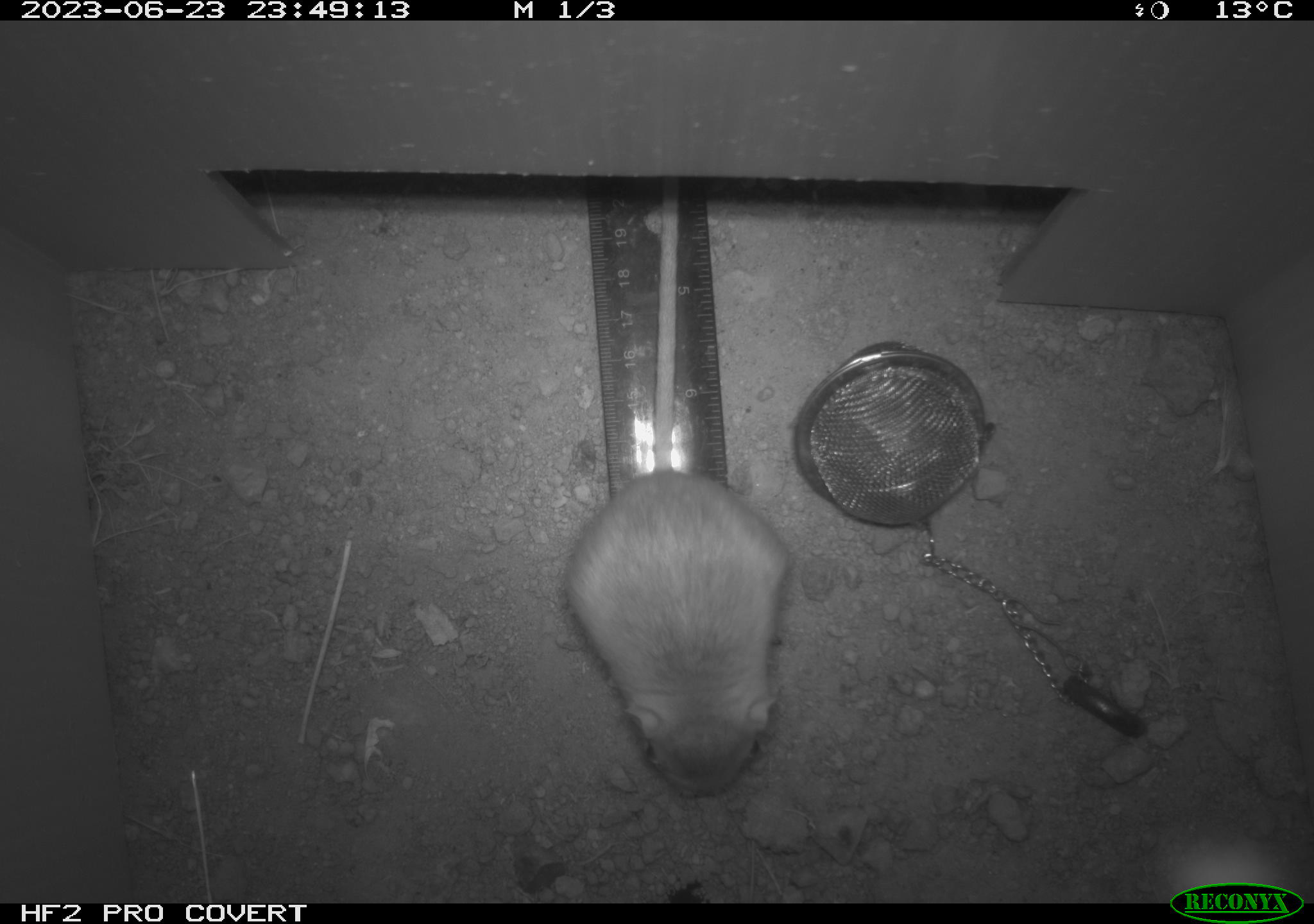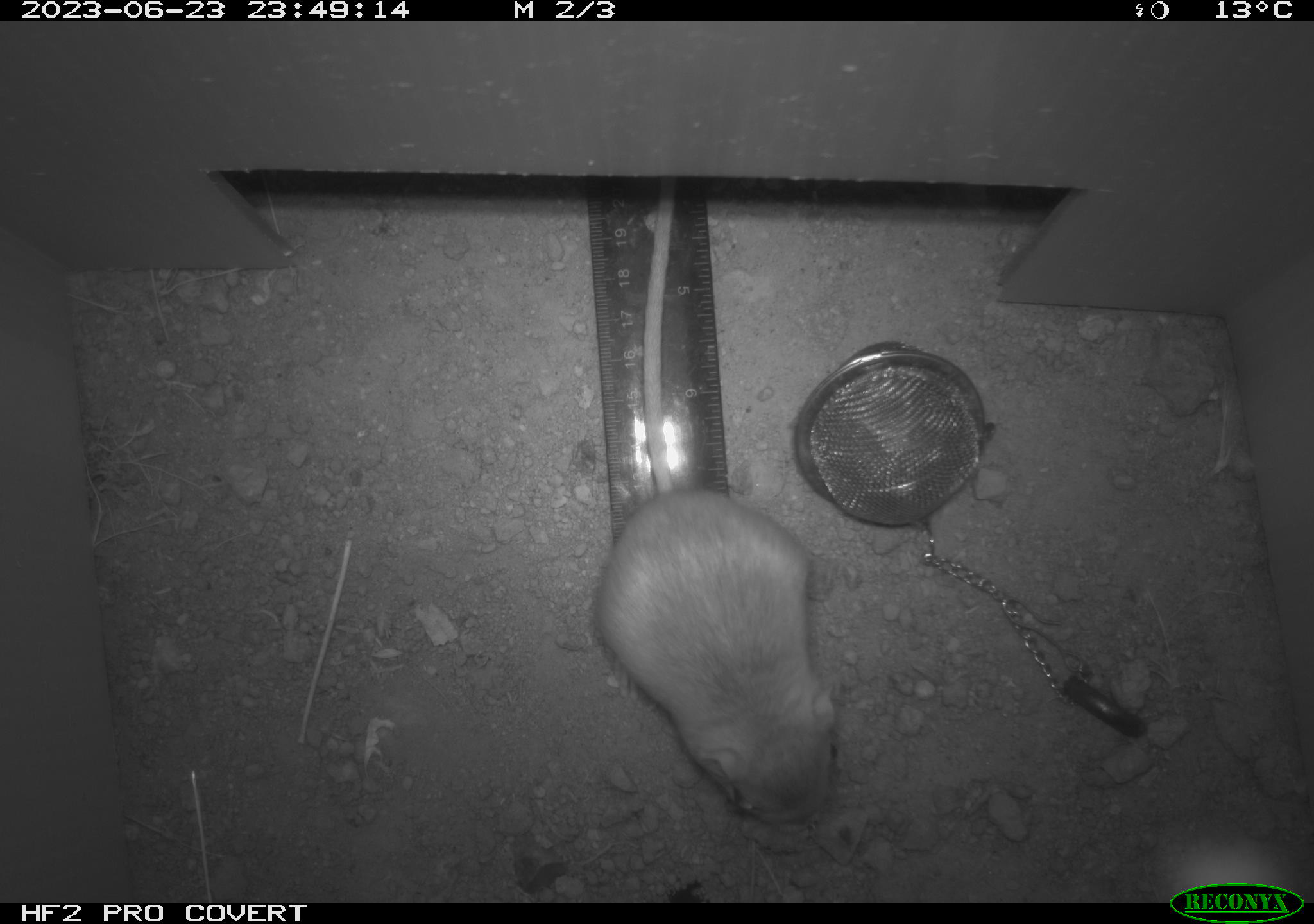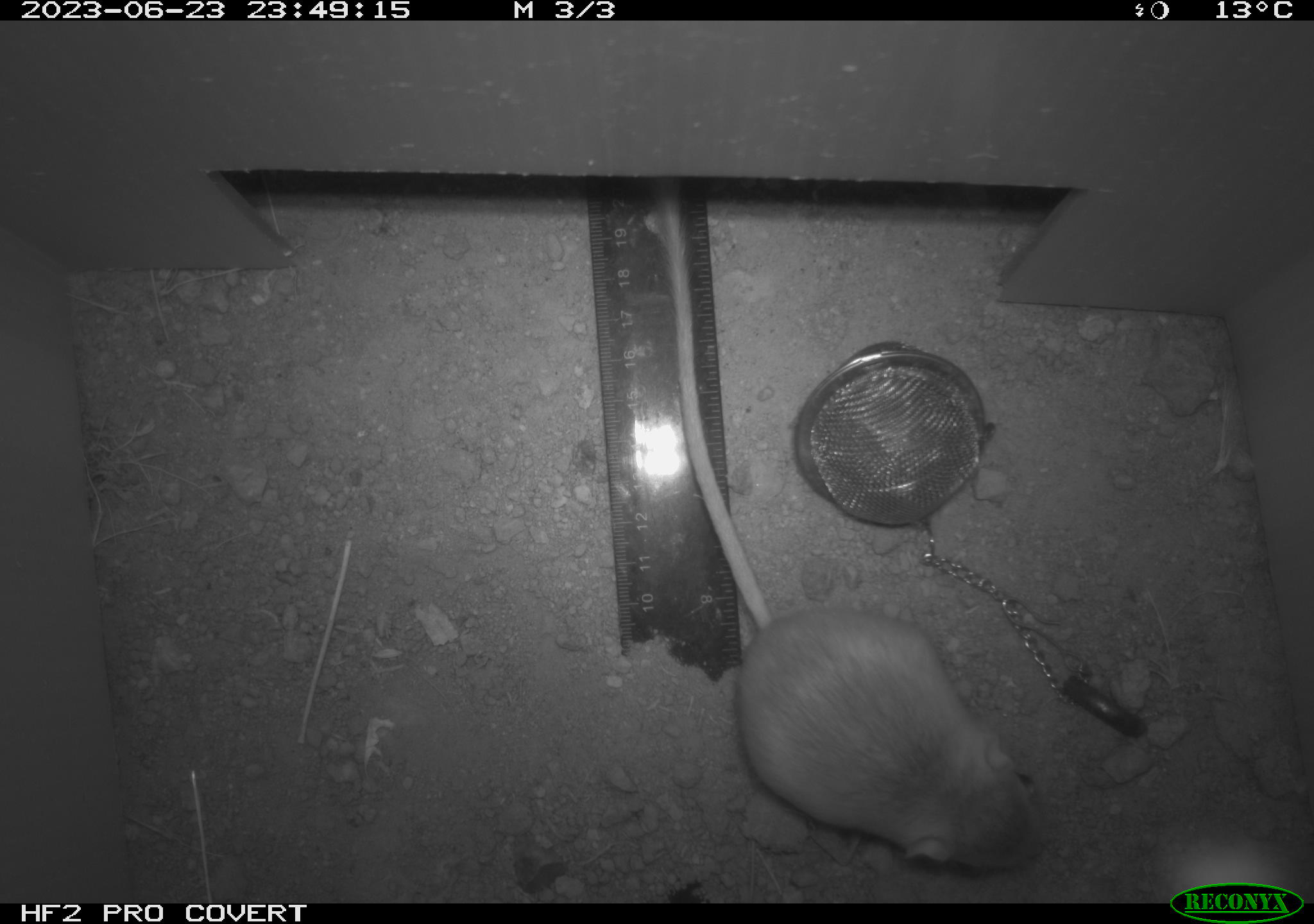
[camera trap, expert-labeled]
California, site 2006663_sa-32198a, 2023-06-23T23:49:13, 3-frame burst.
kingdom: Animalia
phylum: Chordata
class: Mammalia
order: Rodentia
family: Heteromyidae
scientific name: Heteromyidae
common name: kangaroo rats and pocket mice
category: heteromyidae family